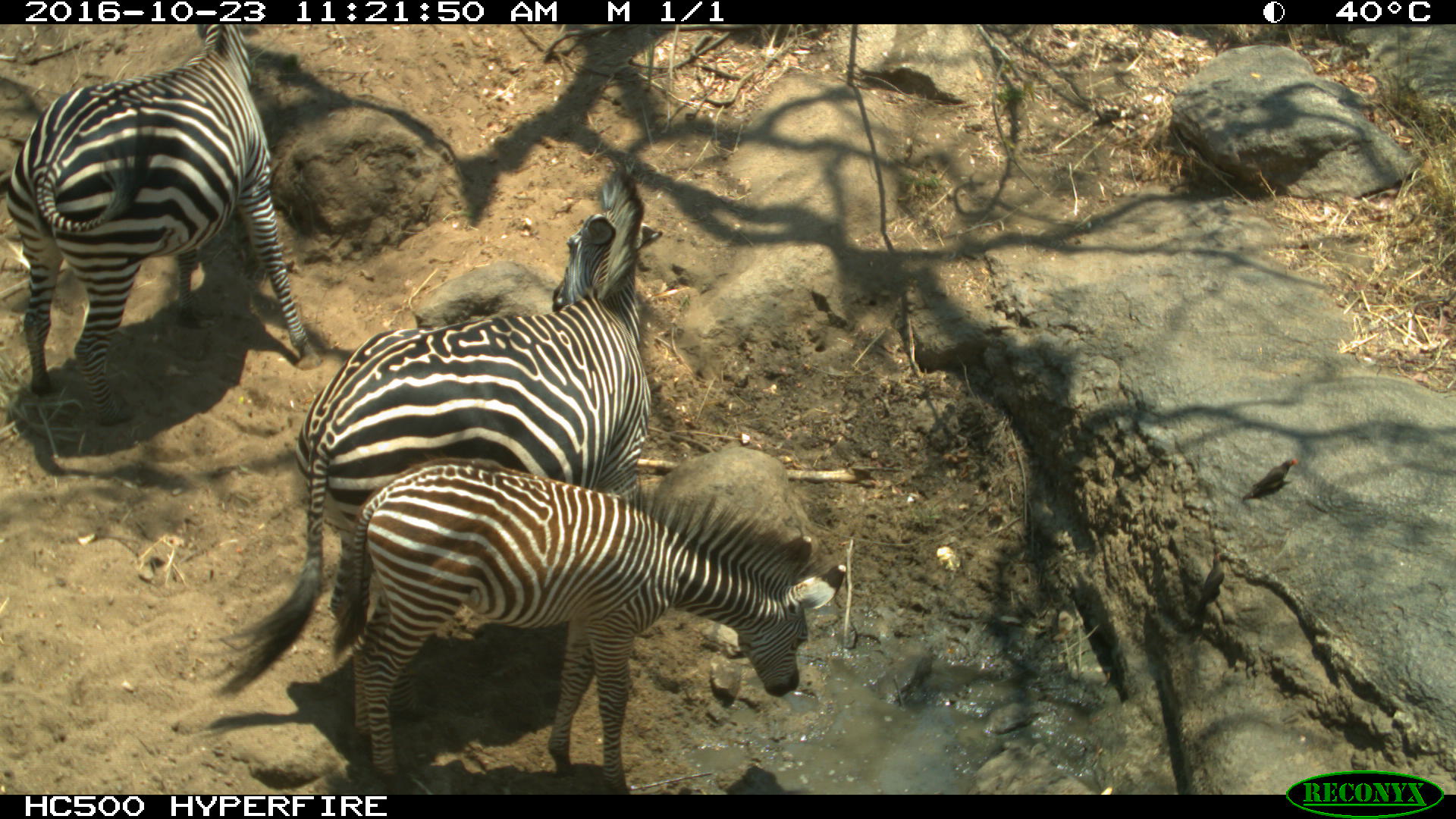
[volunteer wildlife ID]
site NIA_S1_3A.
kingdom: Animalia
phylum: Chordata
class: Mammalia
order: Perissodactyla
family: Equidae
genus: Equus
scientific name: Equus quagga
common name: plains zebra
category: zebraplains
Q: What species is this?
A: Zebraplains (plains zebra) (Equus quagga).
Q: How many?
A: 3.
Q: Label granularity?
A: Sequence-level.